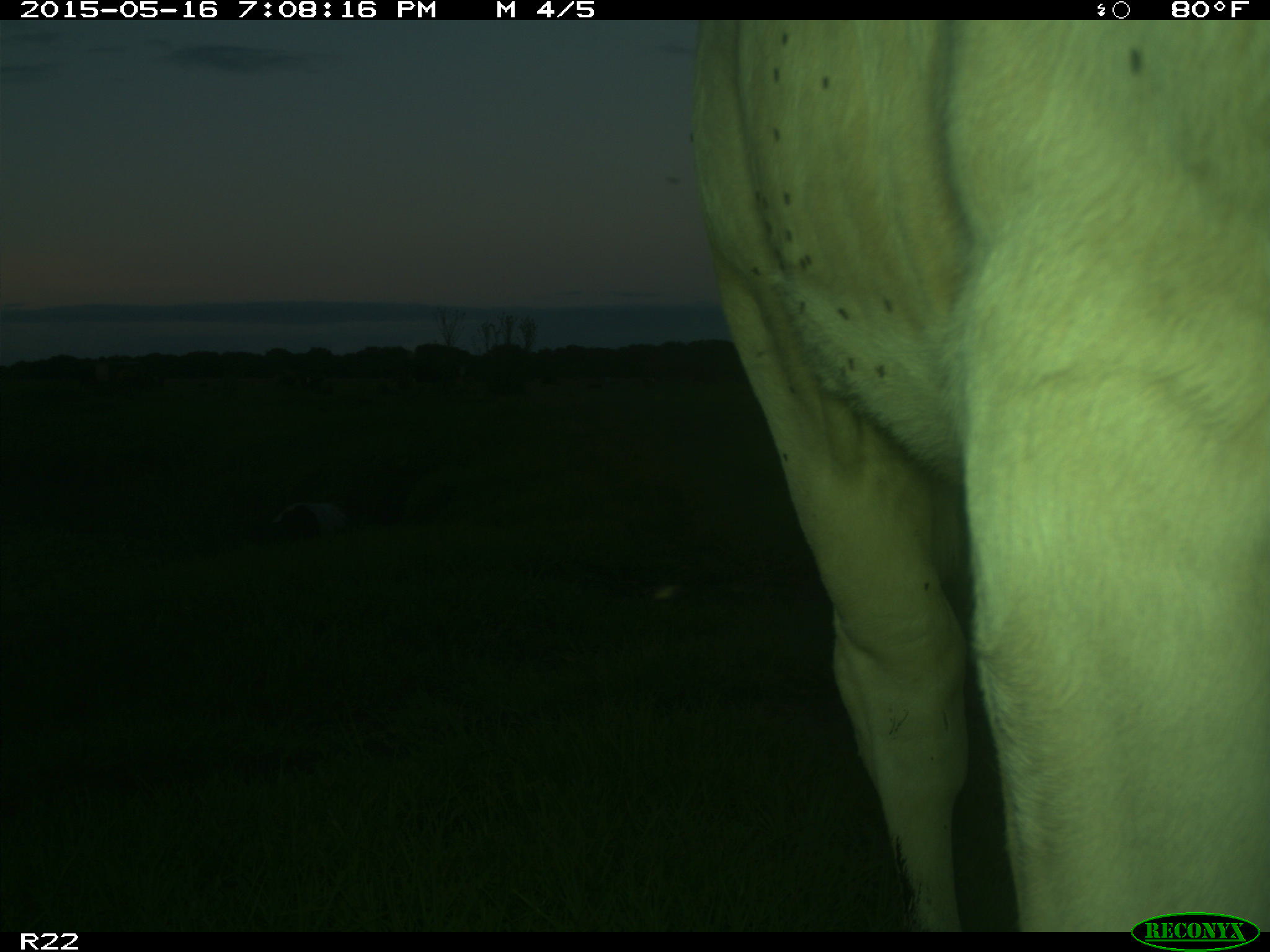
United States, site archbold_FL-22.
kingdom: Animalia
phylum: Chordata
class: Mammalia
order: Artiodactyla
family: Bovidae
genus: Bos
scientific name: Bos taurus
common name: domestic cow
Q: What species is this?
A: Bos taurus (domestic cow).